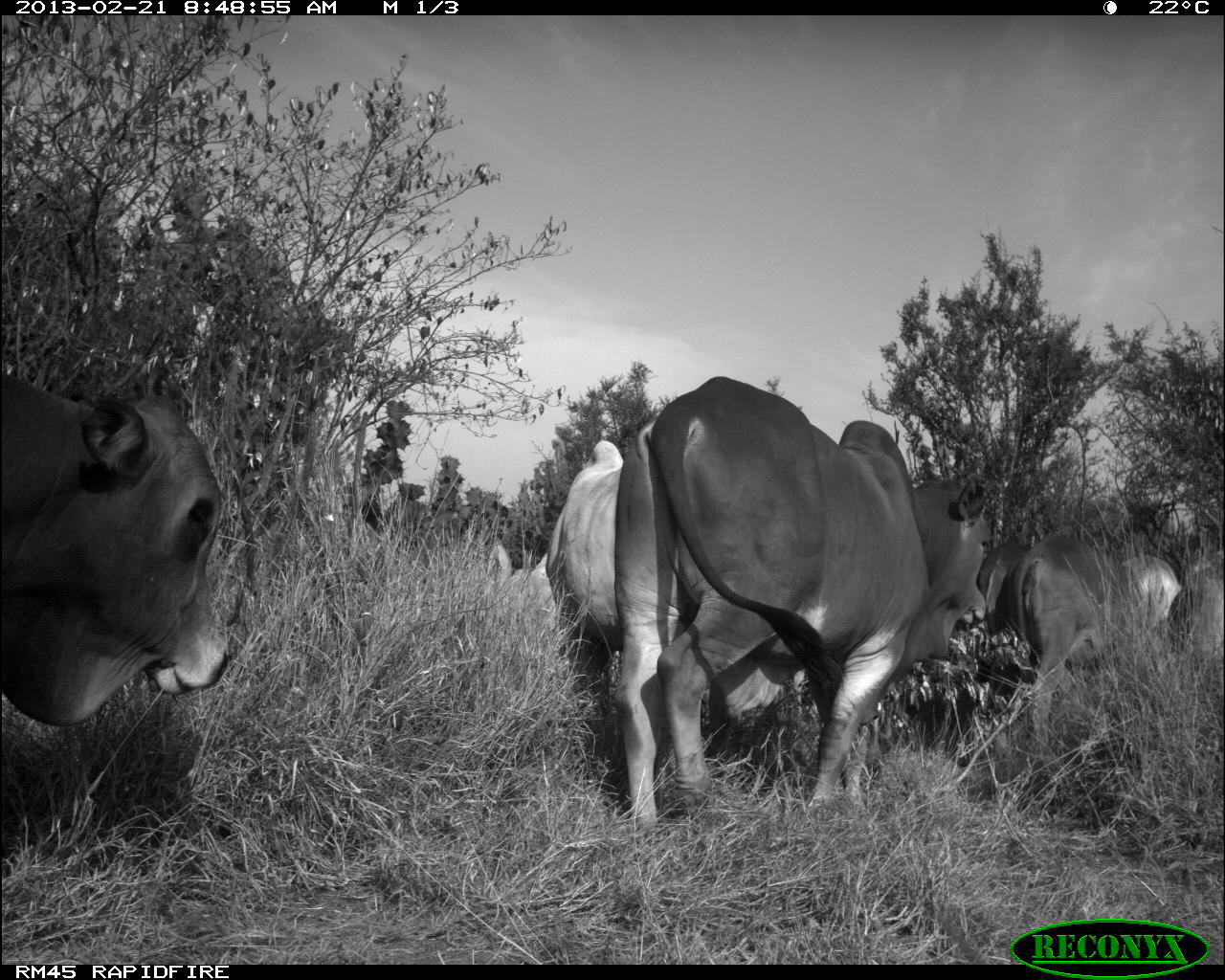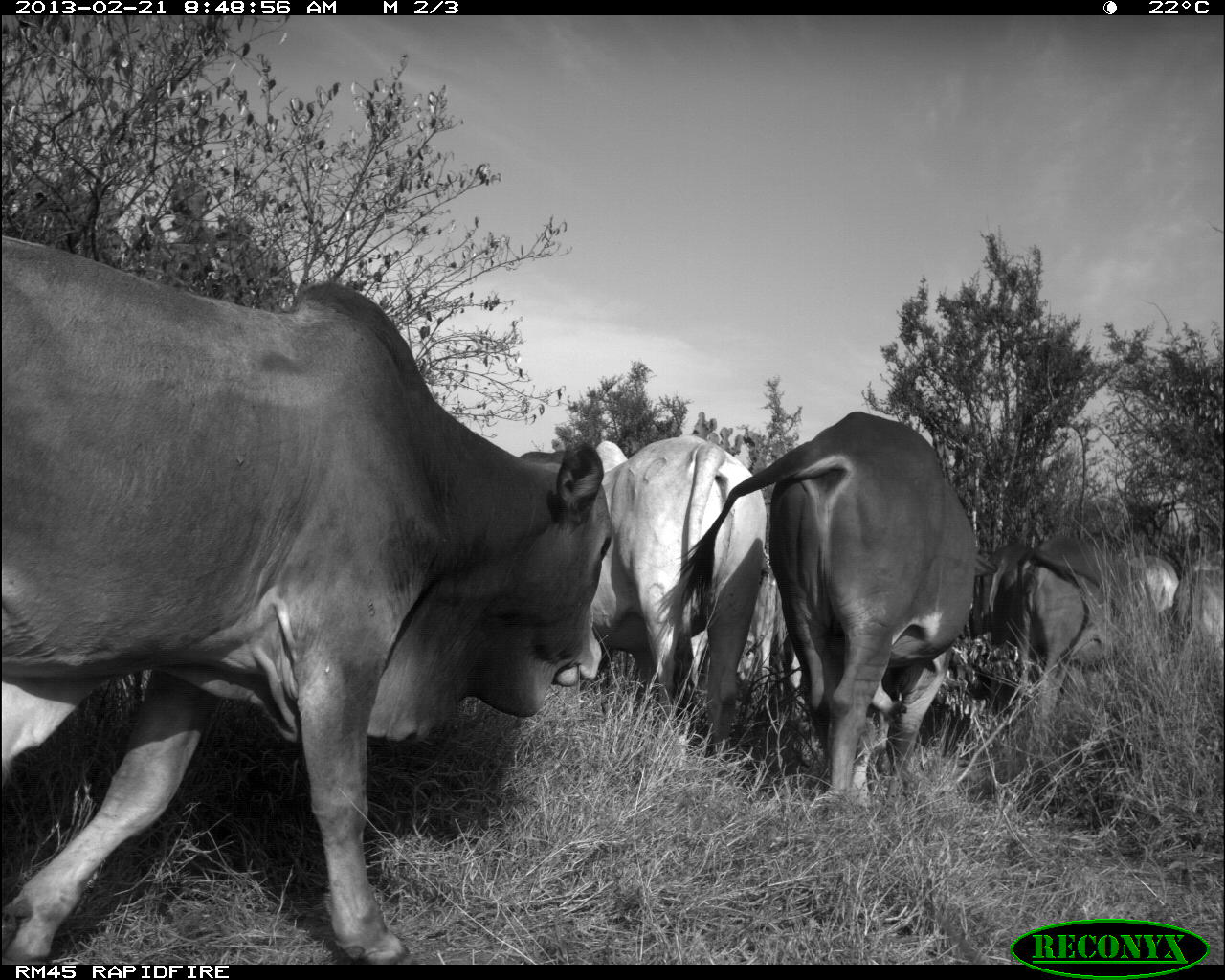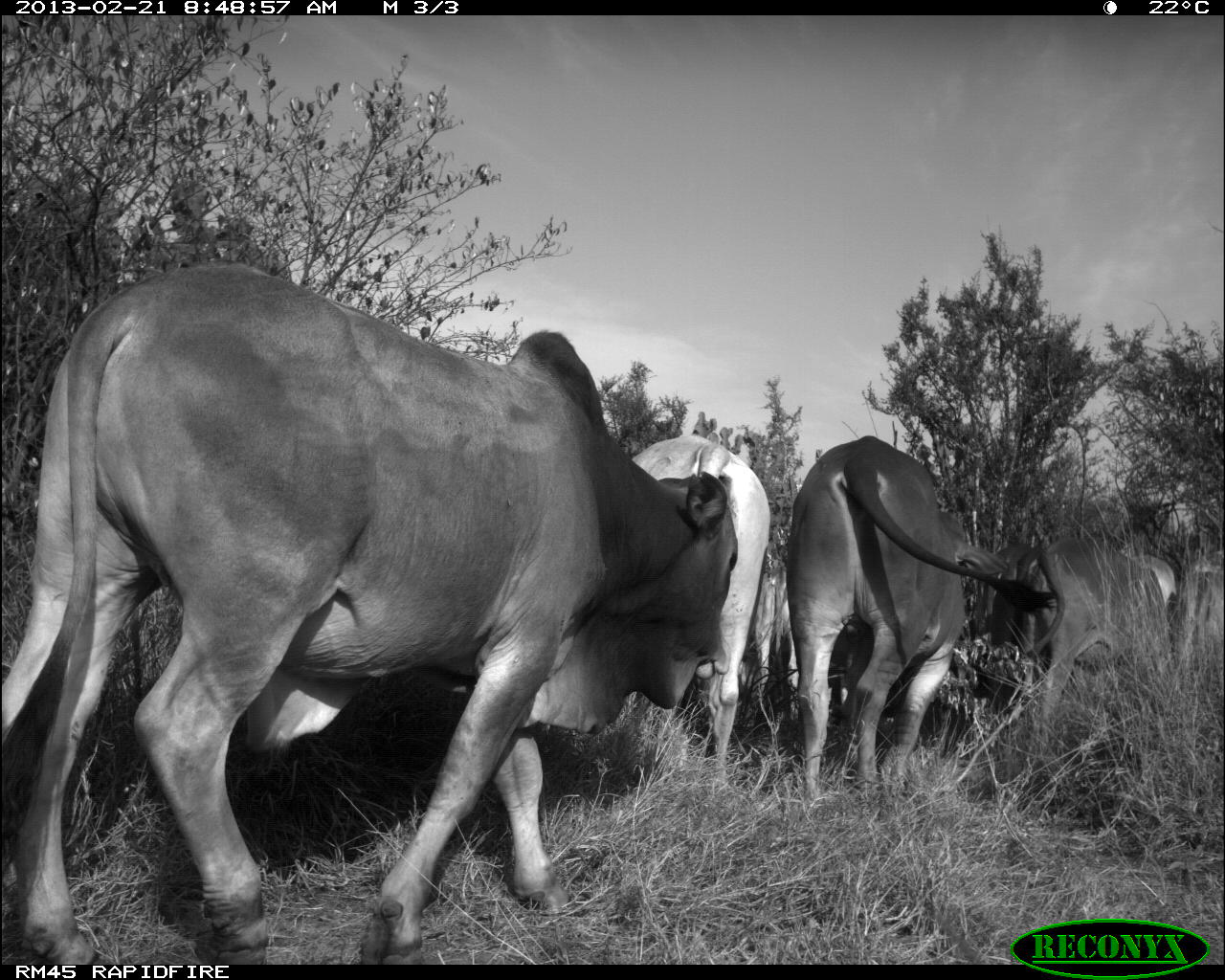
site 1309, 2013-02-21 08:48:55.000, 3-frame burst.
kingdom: Animalia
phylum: Chordata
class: Mammalia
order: Artiodactyla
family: Bovidae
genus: Bos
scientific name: Bos taurus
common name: domestic cattle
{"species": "Bos taurus (domestic cattle)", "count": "6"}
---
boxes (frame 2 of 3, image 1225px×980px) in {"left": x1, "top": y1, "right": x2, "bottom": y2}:
bos taurus: {"left": 0, "top": 226, "right": 611, "bottom": 965}; {"left": 678, "top": 411, "right": 975, "bottom": 792}; {"left": 587, "top": 438, "right": 766, "bottom": 746}; {"left": 1018, "top": 534, "right": 1127, "bottom": 707}; {"left": 971, "top": 542, "right": 1031, "bottom": 641}; {"left": 1176, "top": 562, "right": 1225, "bottom": 657}; {"left": 1129, "top": 557, "right": 1176, "bottom": 621}